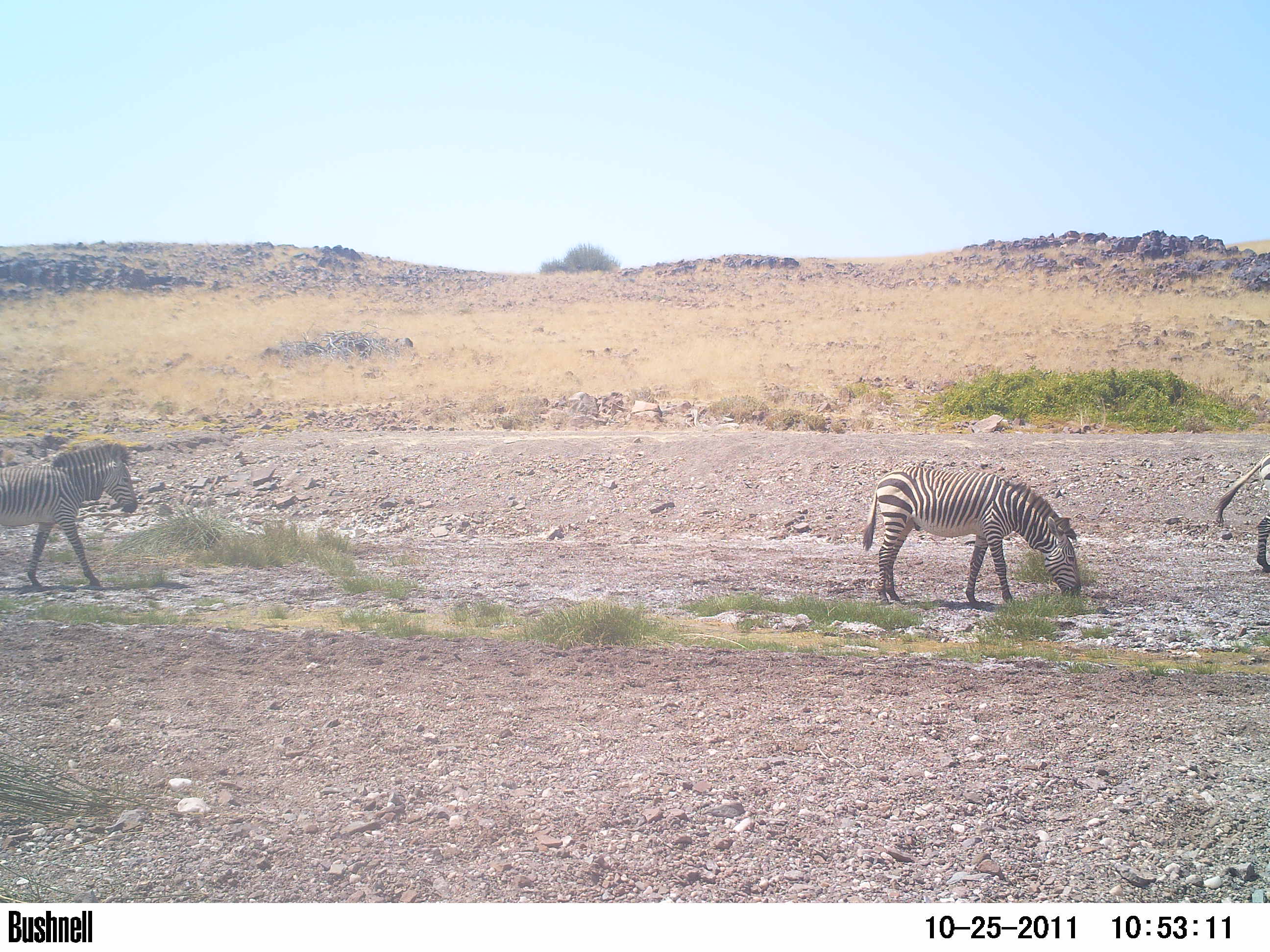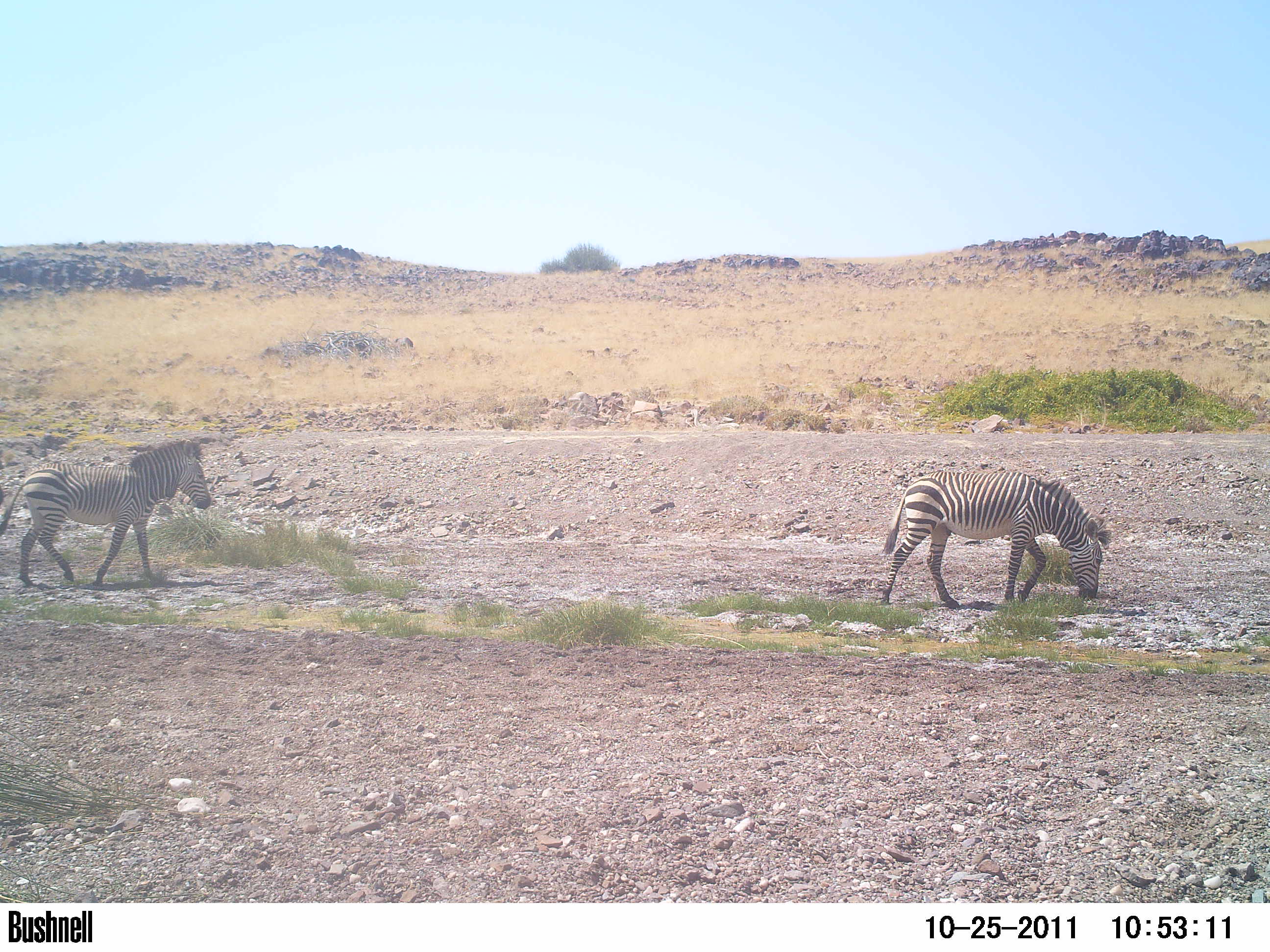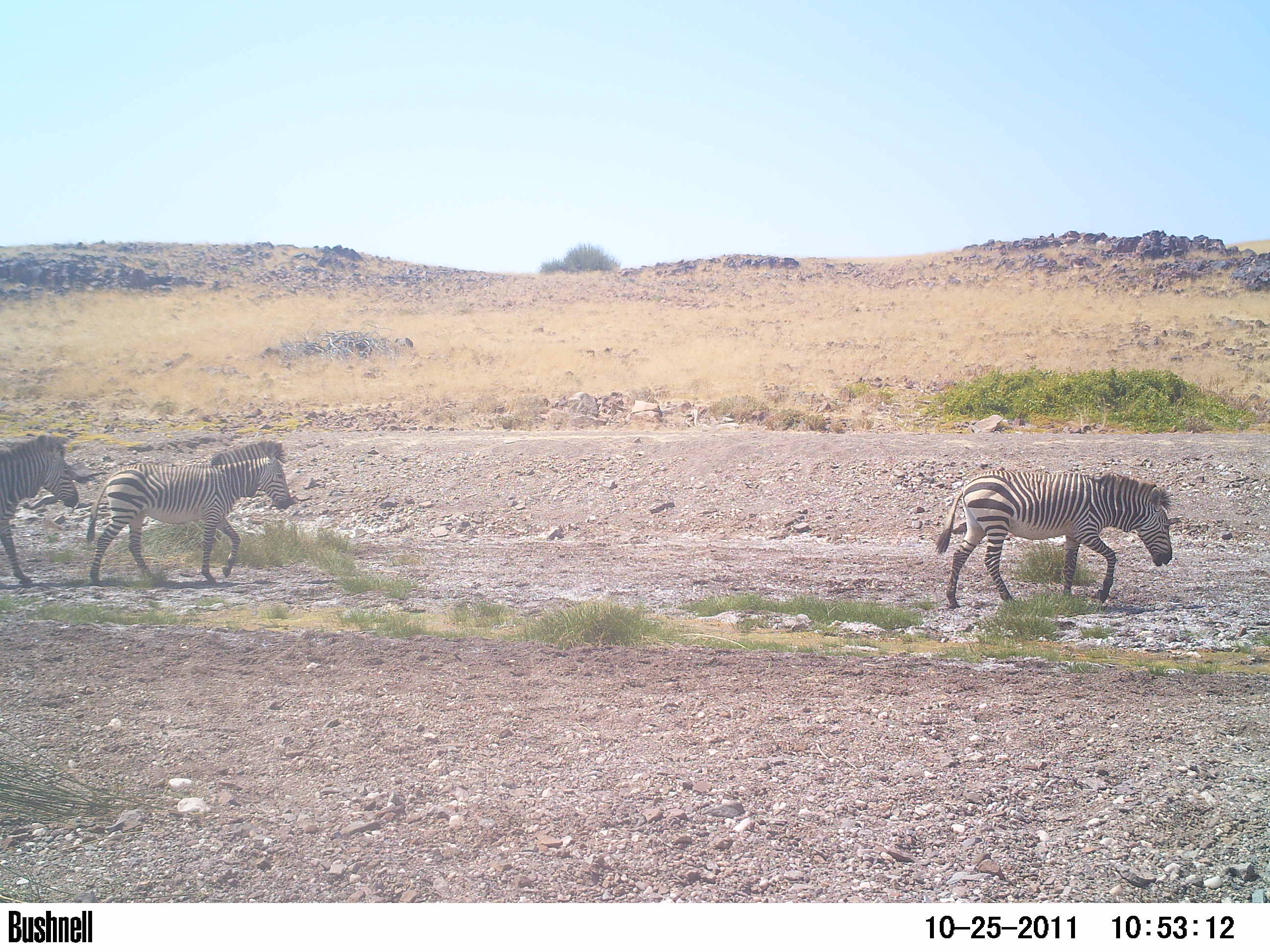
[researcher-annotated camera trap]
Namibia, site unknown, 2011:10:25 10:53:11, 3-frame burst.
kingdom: Animalia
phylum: Chordata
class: Mammalia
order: Artiodactyla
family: Bovidae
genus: Oryx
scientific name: Oryx gazella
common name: gemsbok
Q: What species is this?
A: Oryx gazella (gemsbok).